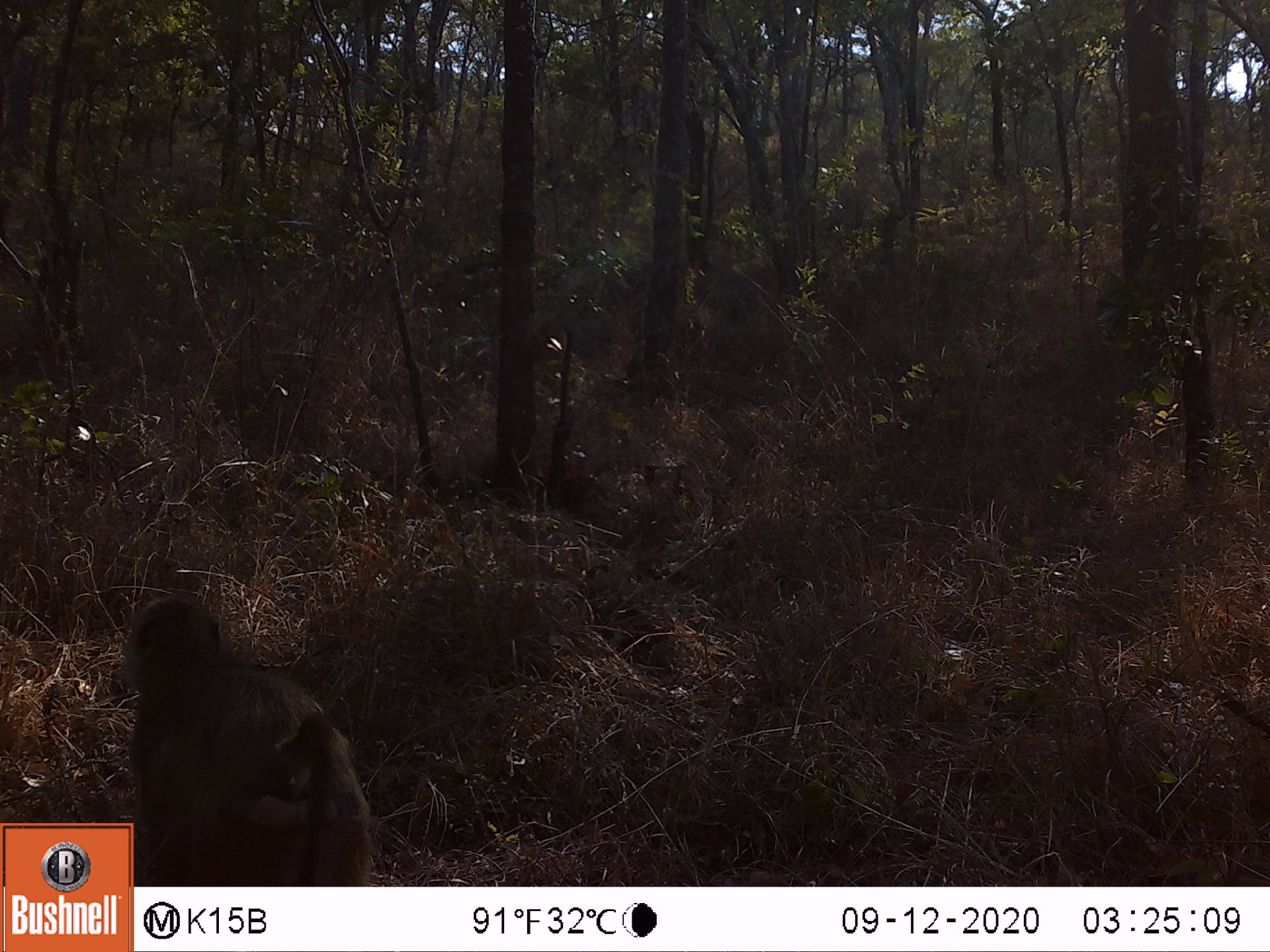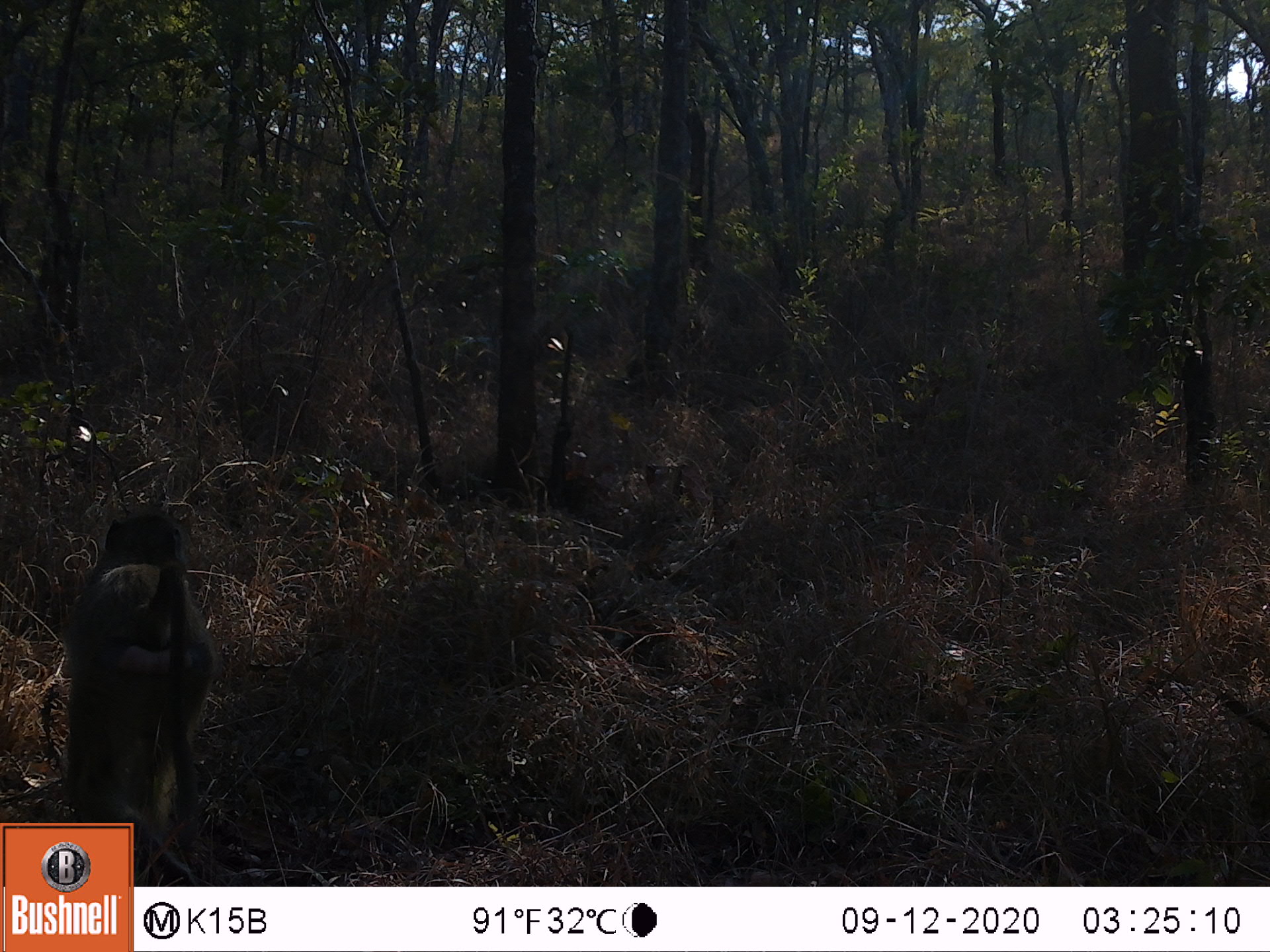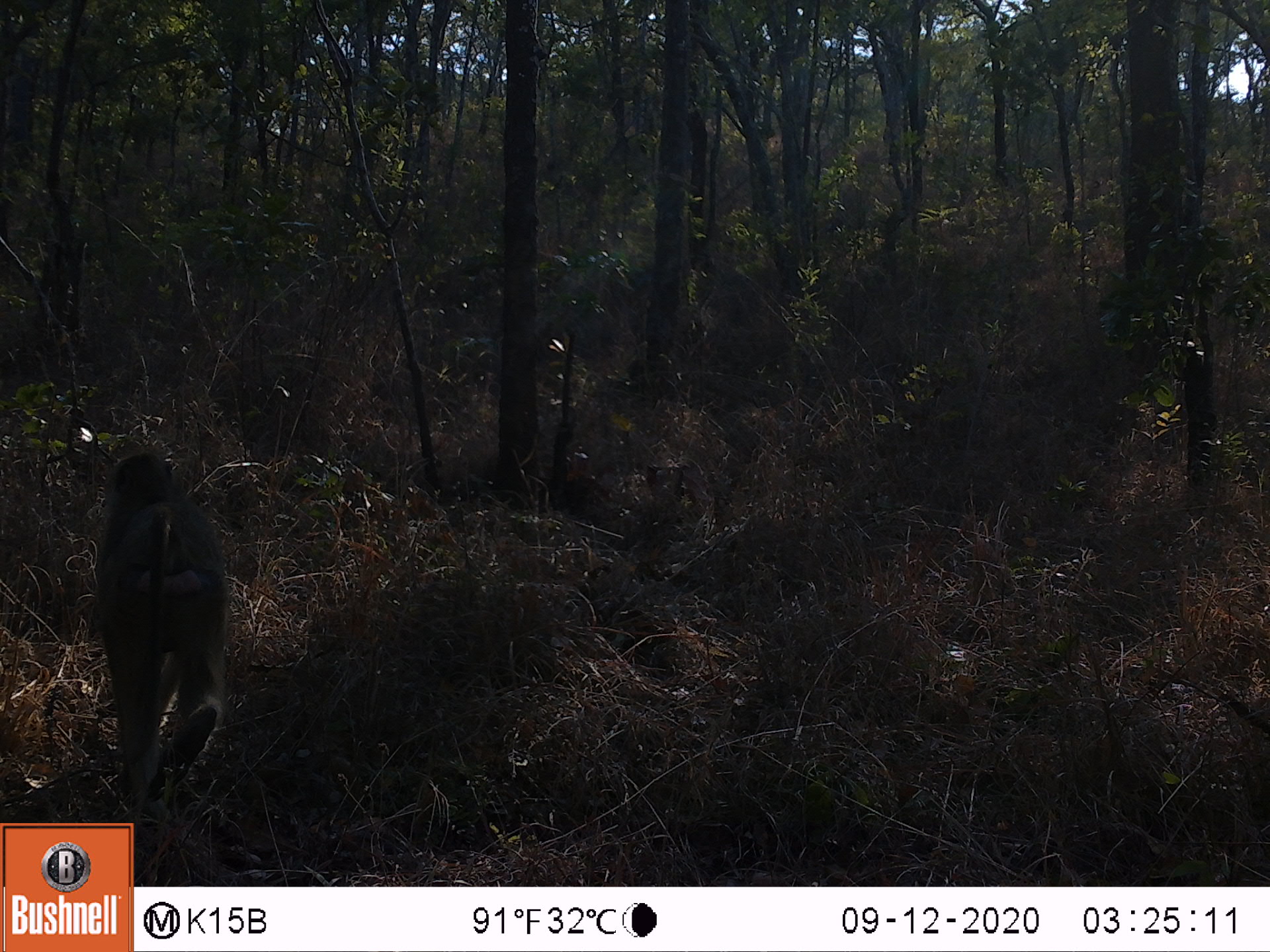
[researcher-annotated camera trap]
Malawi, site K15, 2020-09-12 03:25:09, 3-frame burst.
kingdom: Animalia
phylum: Chordata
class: Mammalia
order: Primates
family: Cercopithecidae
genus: Papio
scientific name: Papio cynocephalus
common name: yellow baboon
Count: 1.